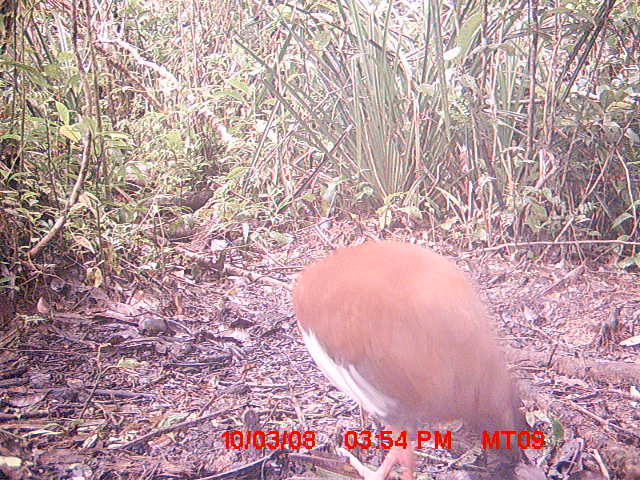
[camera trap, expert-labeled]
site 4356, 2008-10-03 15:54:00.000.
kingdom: Animalia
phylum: Chordata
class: Aves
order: Cuculiformes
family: Cuculidae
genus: Coua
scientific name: Coua serriana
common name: red-breasted coua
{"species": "Coua serriana (red-breasted coua)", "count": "2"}